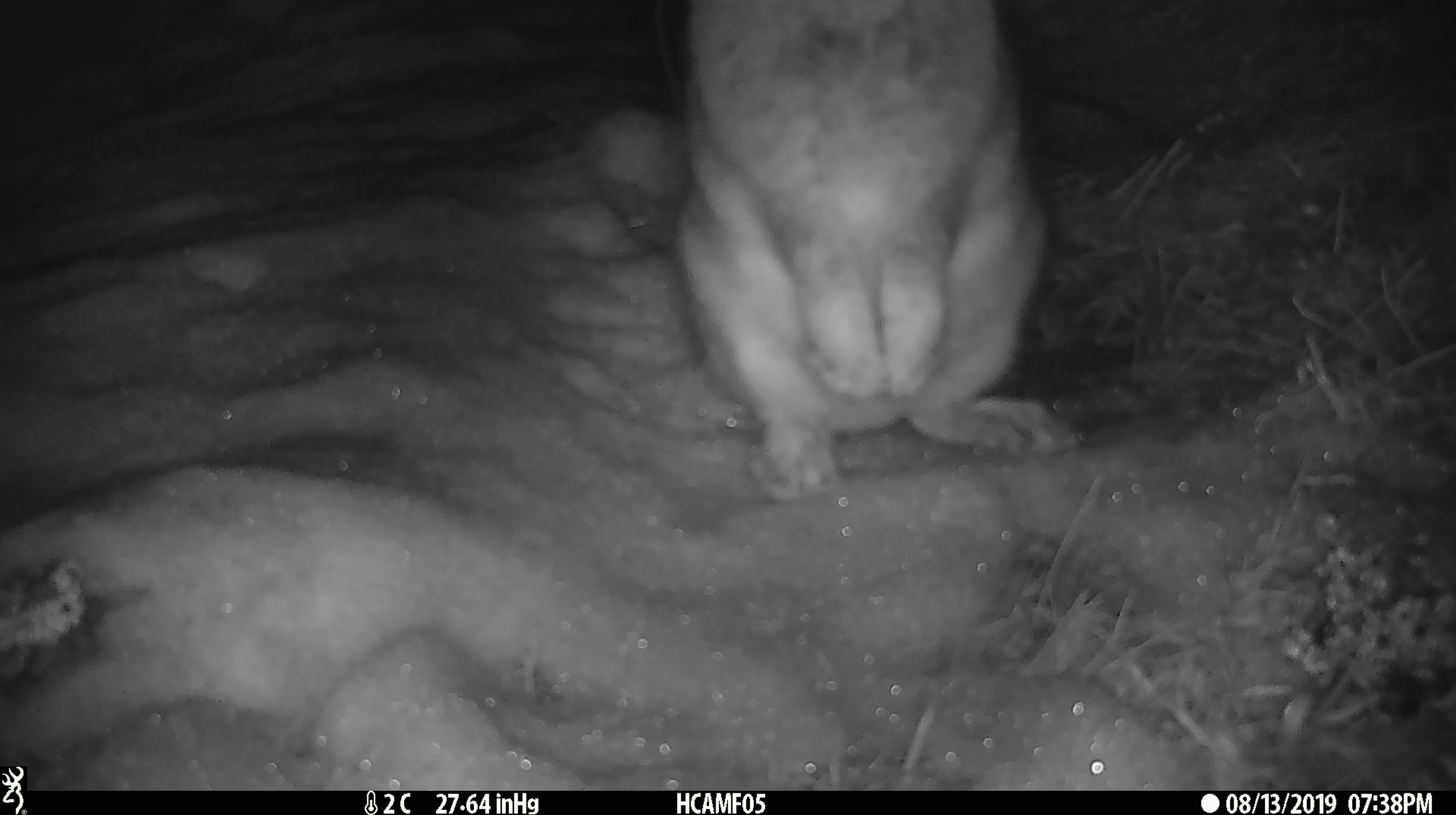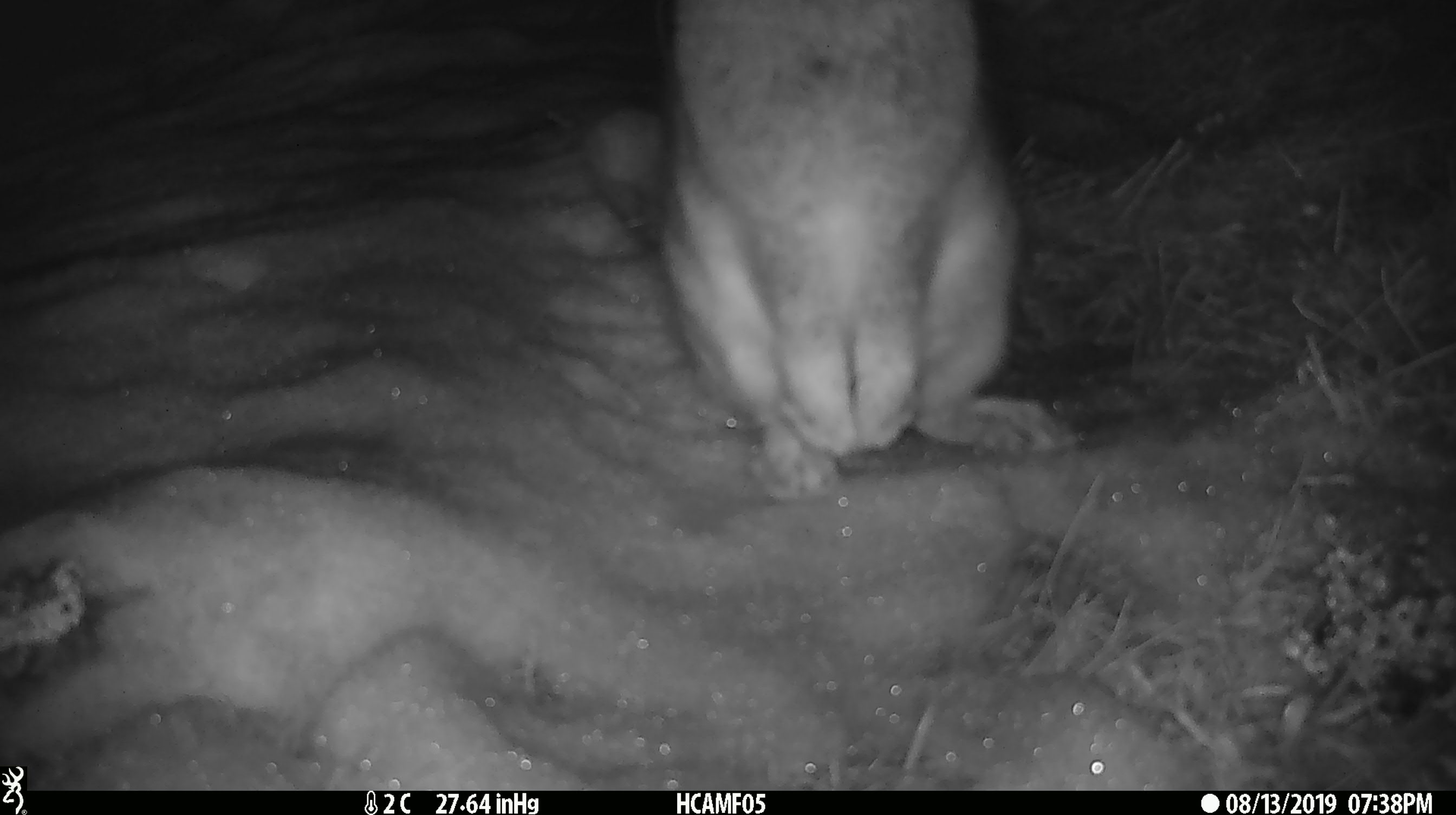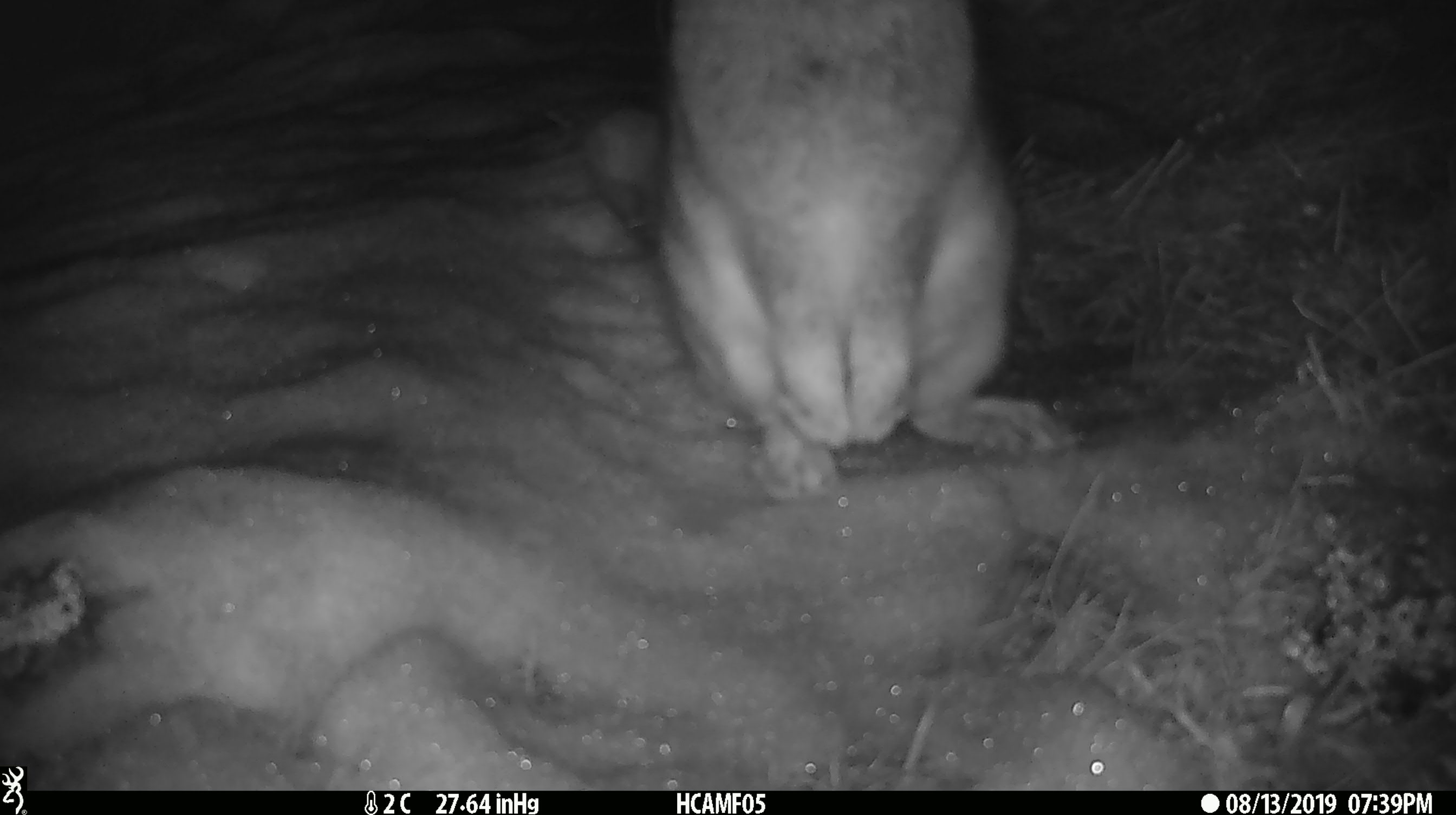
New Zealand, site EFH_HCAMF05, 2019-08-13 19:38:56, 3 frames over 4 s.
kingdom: Animalia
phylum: Chordata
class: Mammalia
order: Lagomorpha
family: Leporidae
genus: Lepus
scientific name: Lepus europaeus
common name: brown hare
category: hare